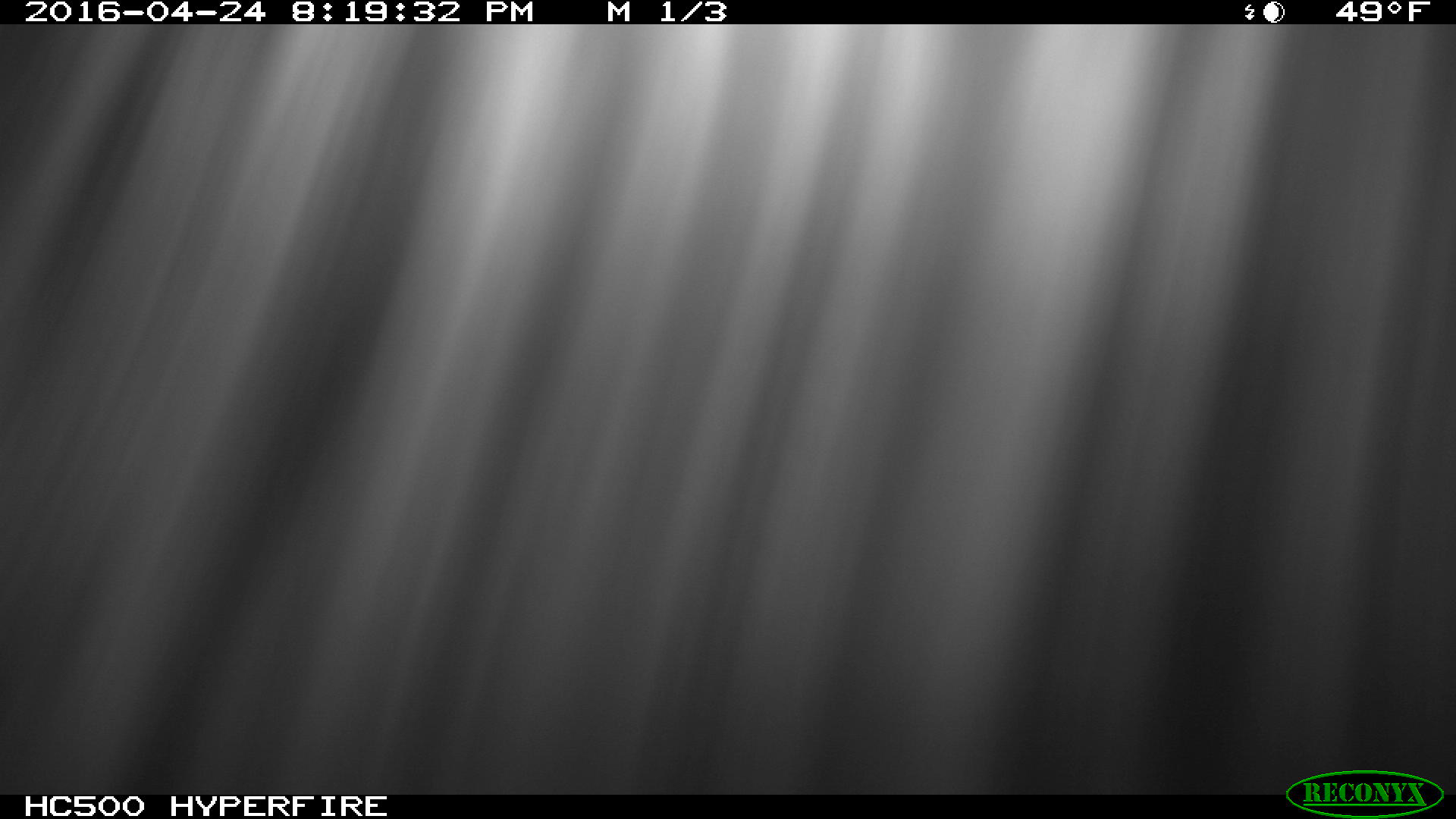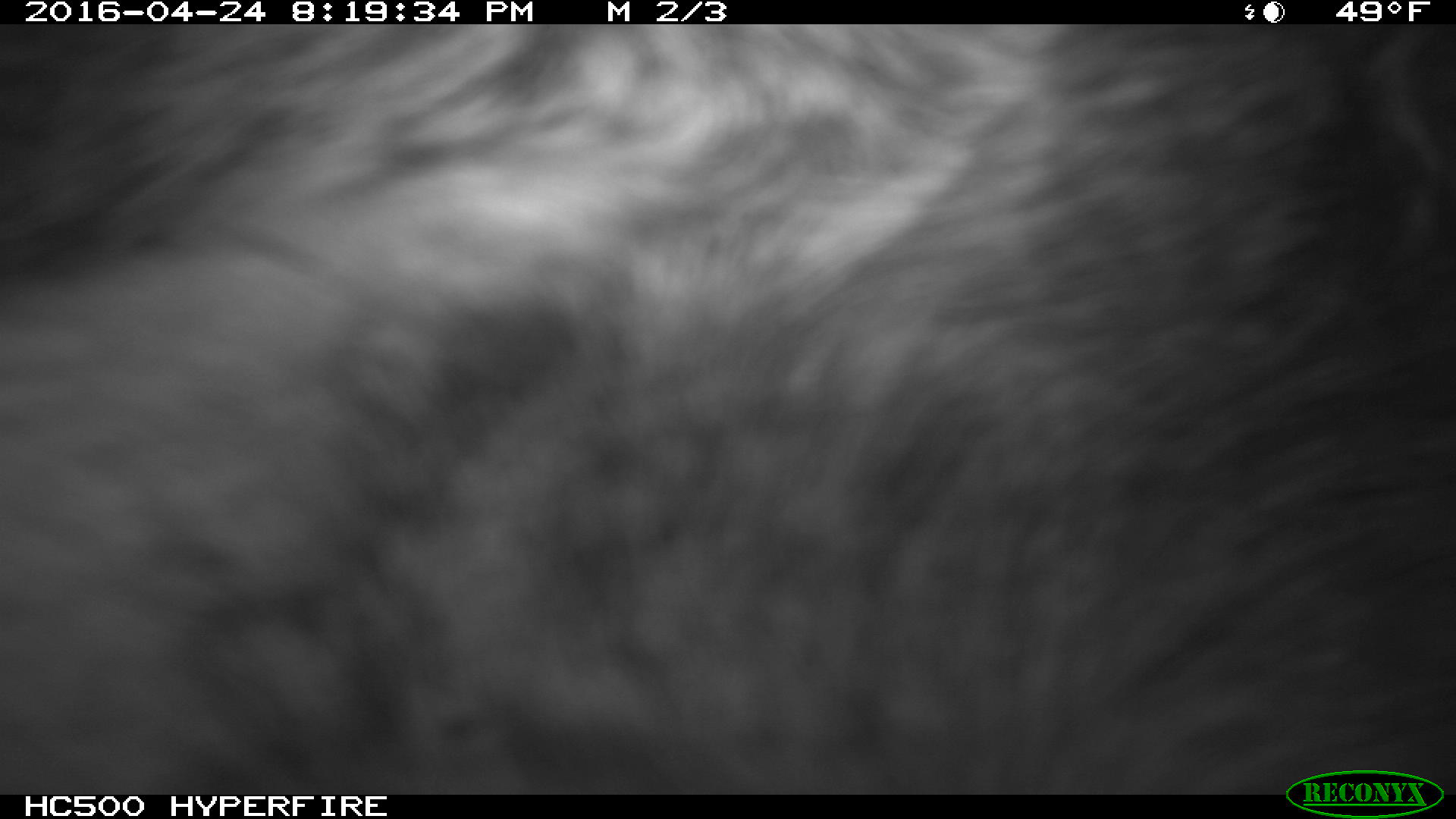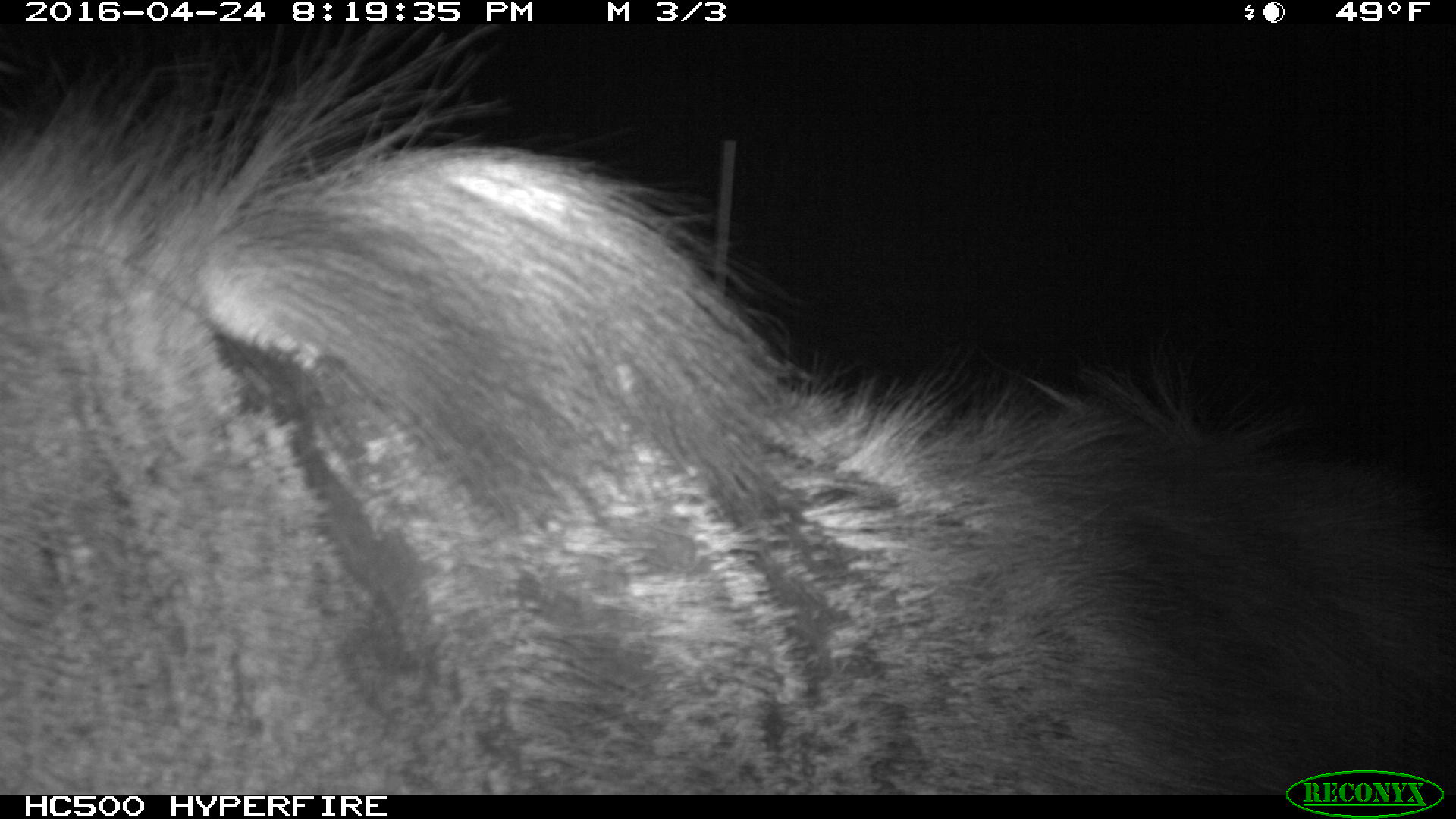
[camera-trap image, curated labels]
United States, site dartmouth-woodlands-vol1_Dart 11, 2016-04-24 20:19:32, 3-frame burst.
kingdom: Animalia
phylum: Chordata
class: Mammalia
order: Artiodactyla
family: Cervidae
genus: Alces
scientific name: Alces alces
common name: moose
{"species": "moose (Alces alces)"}